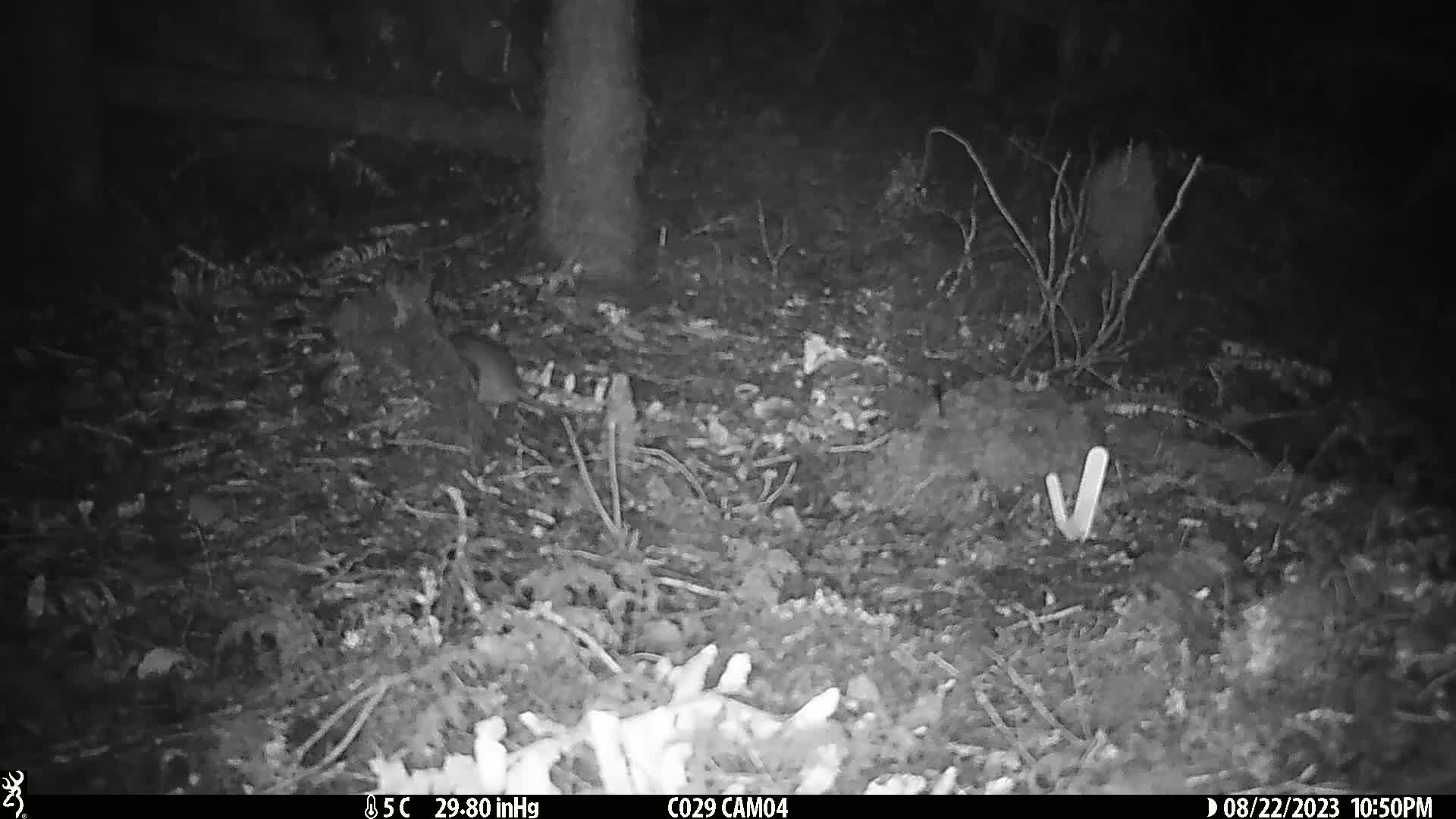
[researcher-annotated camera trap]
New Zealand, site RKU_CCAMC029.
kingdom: Animalia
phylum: Chordata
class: Mammalia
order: Rodentia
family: Muridae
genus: Rattus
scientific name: Rattus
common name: rat